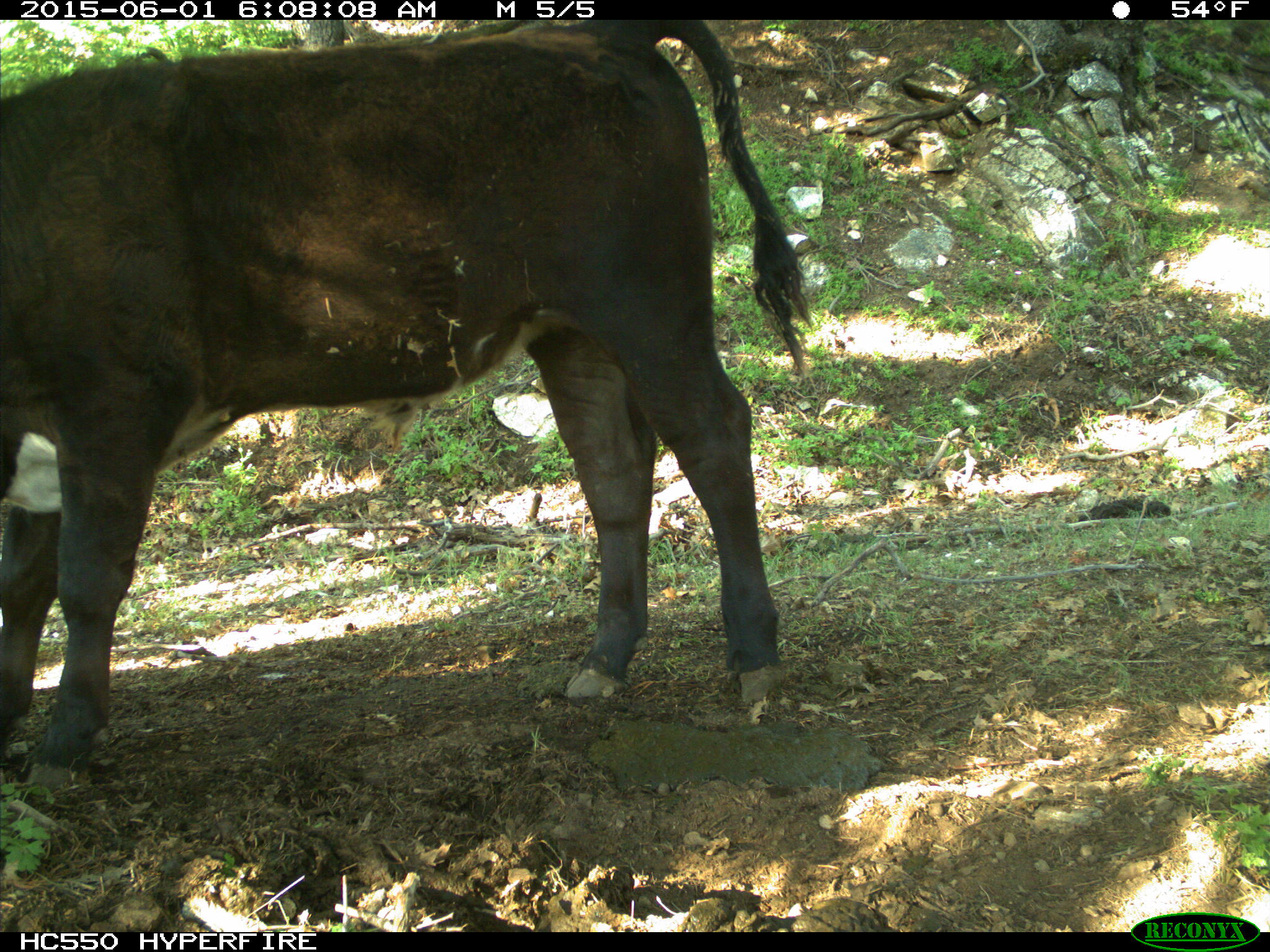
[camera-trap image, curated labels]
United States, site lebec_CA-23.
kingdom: Animalia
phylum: Chordata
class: Mammalia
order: Artiodactyla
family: Bovidae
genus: Bos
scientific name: Bos taurus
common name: domestic cow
Bos taurus (domestic cow).